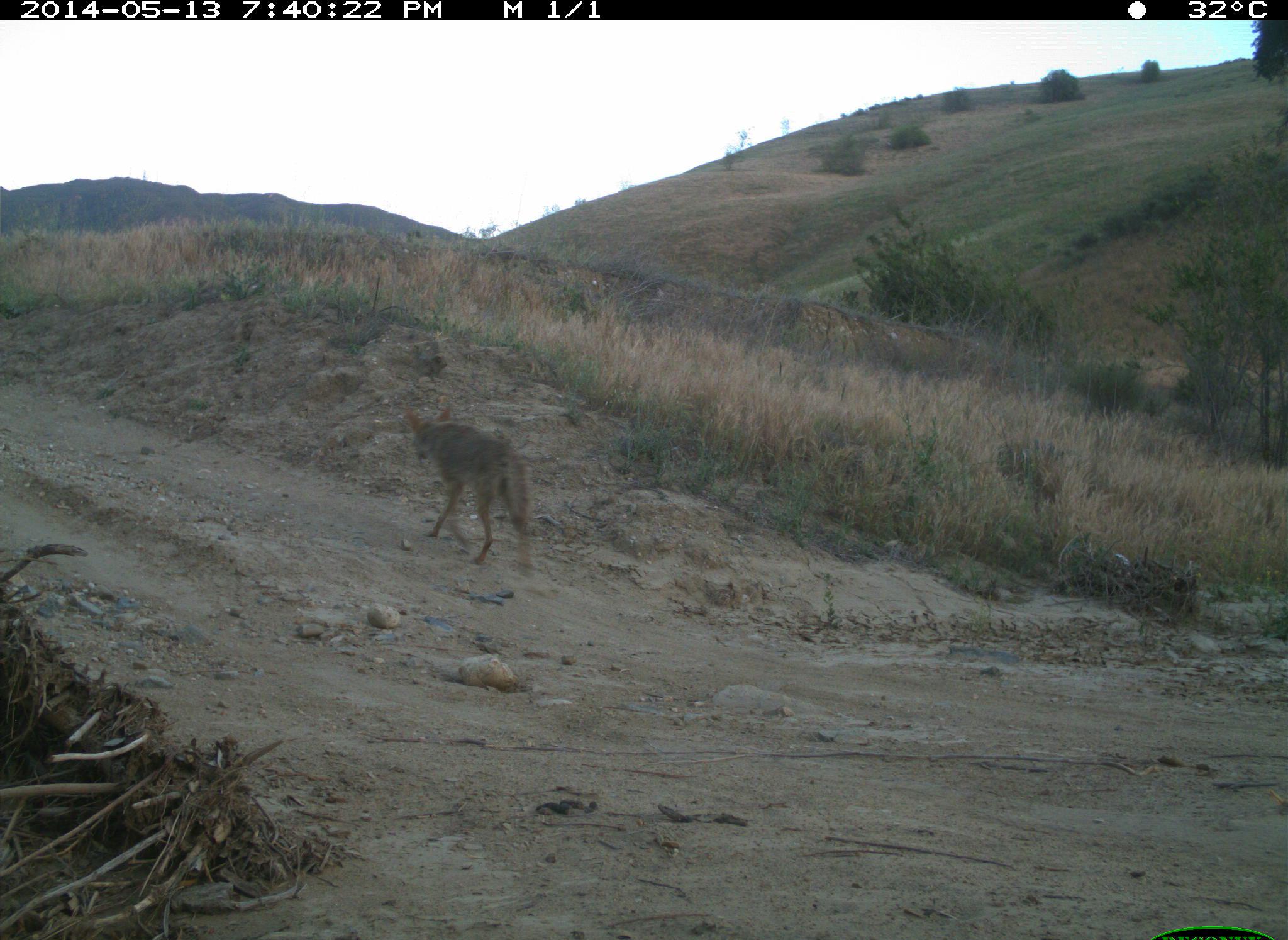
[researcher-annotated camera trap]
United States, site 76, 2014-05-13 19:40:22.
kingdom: Animalia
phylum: Chordata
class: Mammalia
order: Carnivora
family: Canidae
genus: Canis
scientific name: Canis latrans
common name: coyote